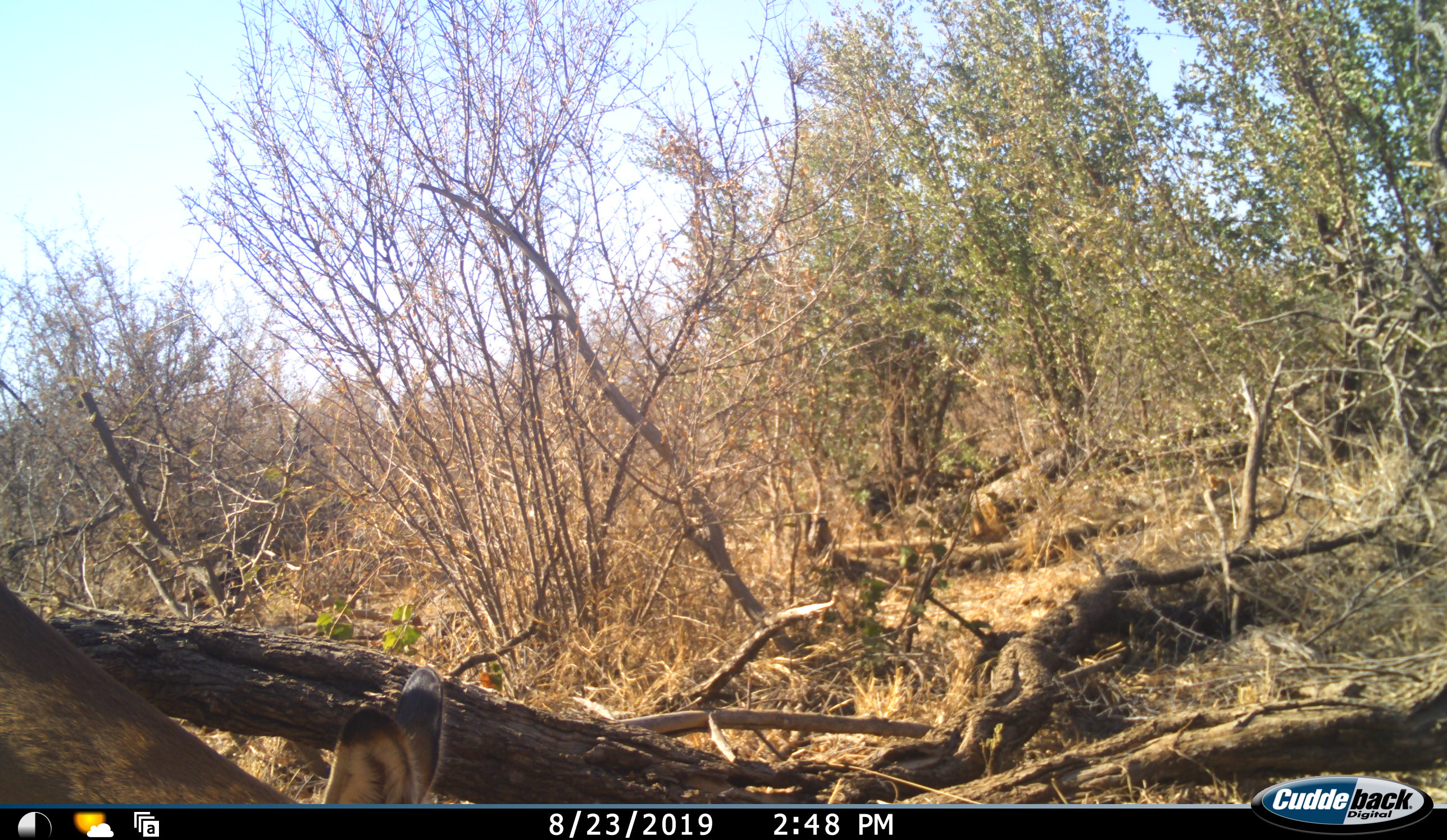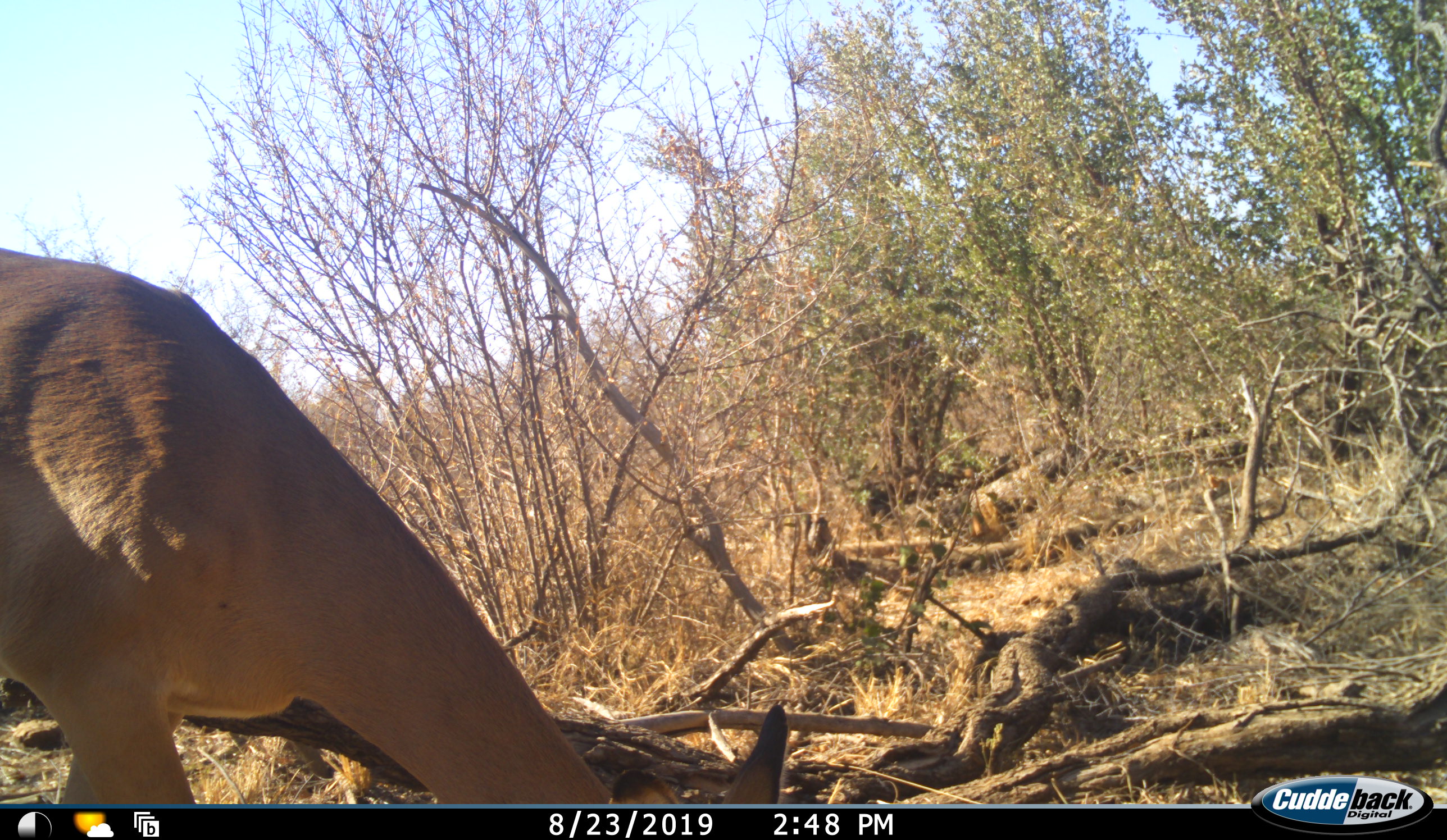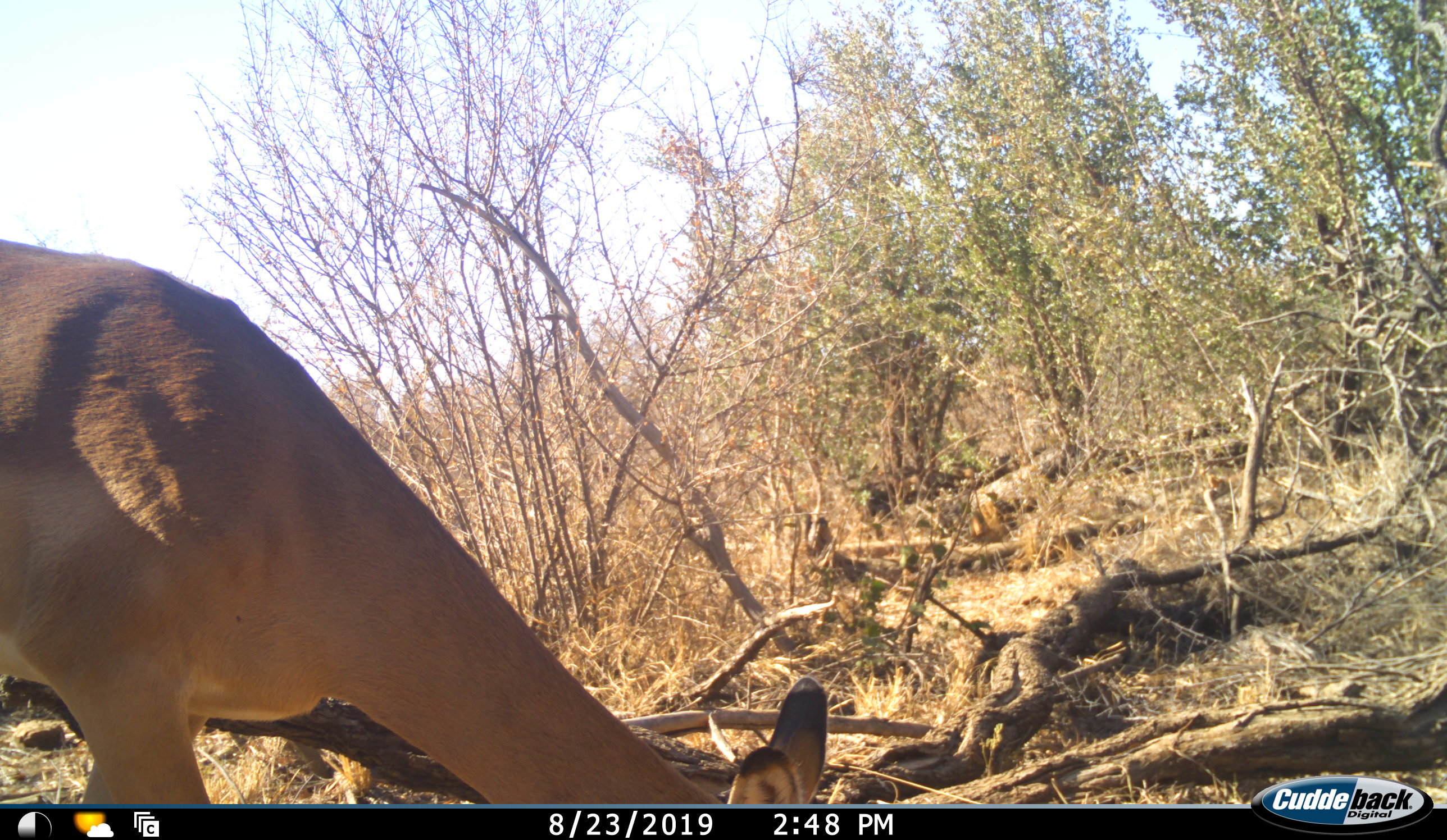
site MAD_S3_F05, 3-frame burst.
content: unidentified animal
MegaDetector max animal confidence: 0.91